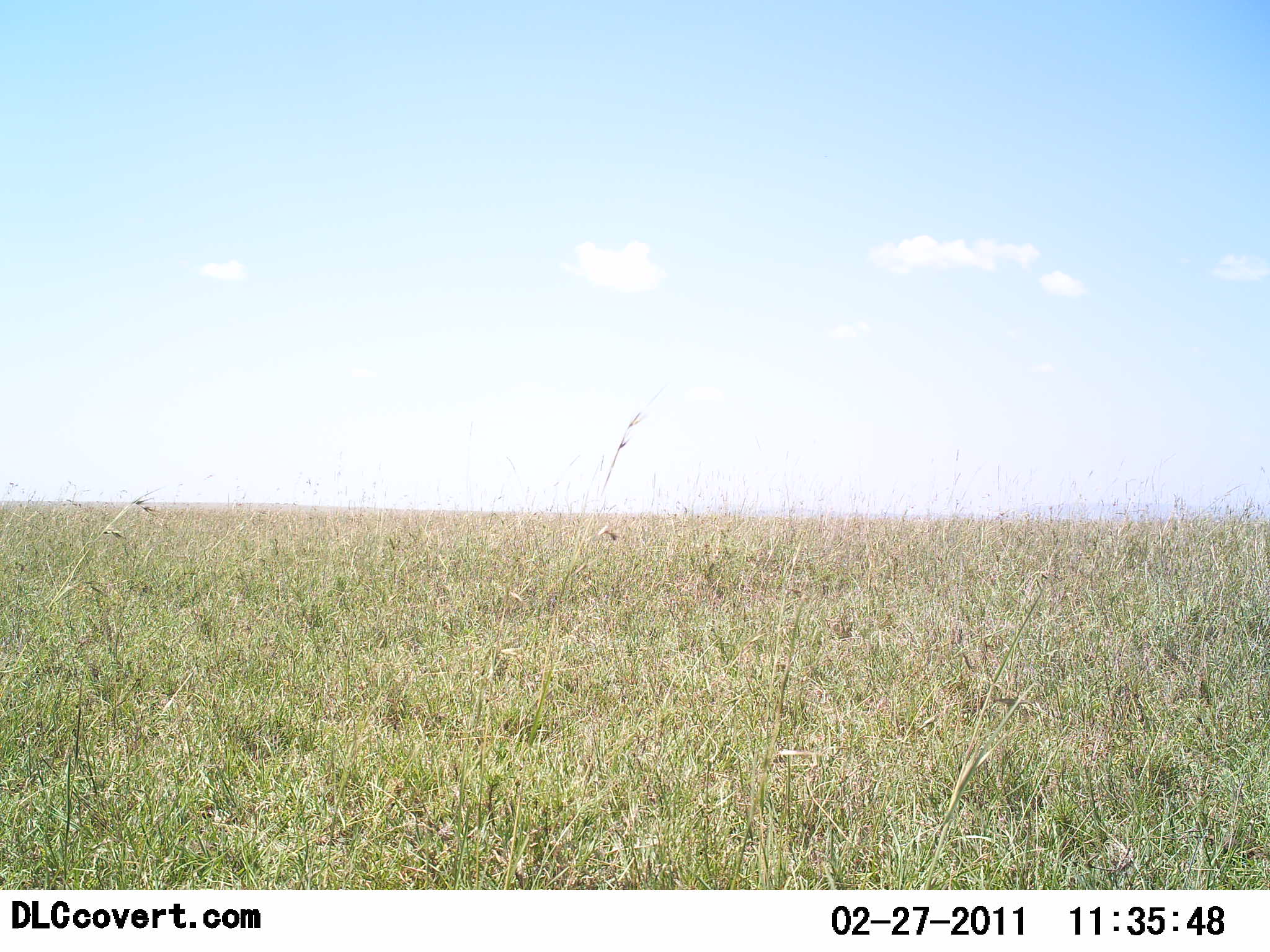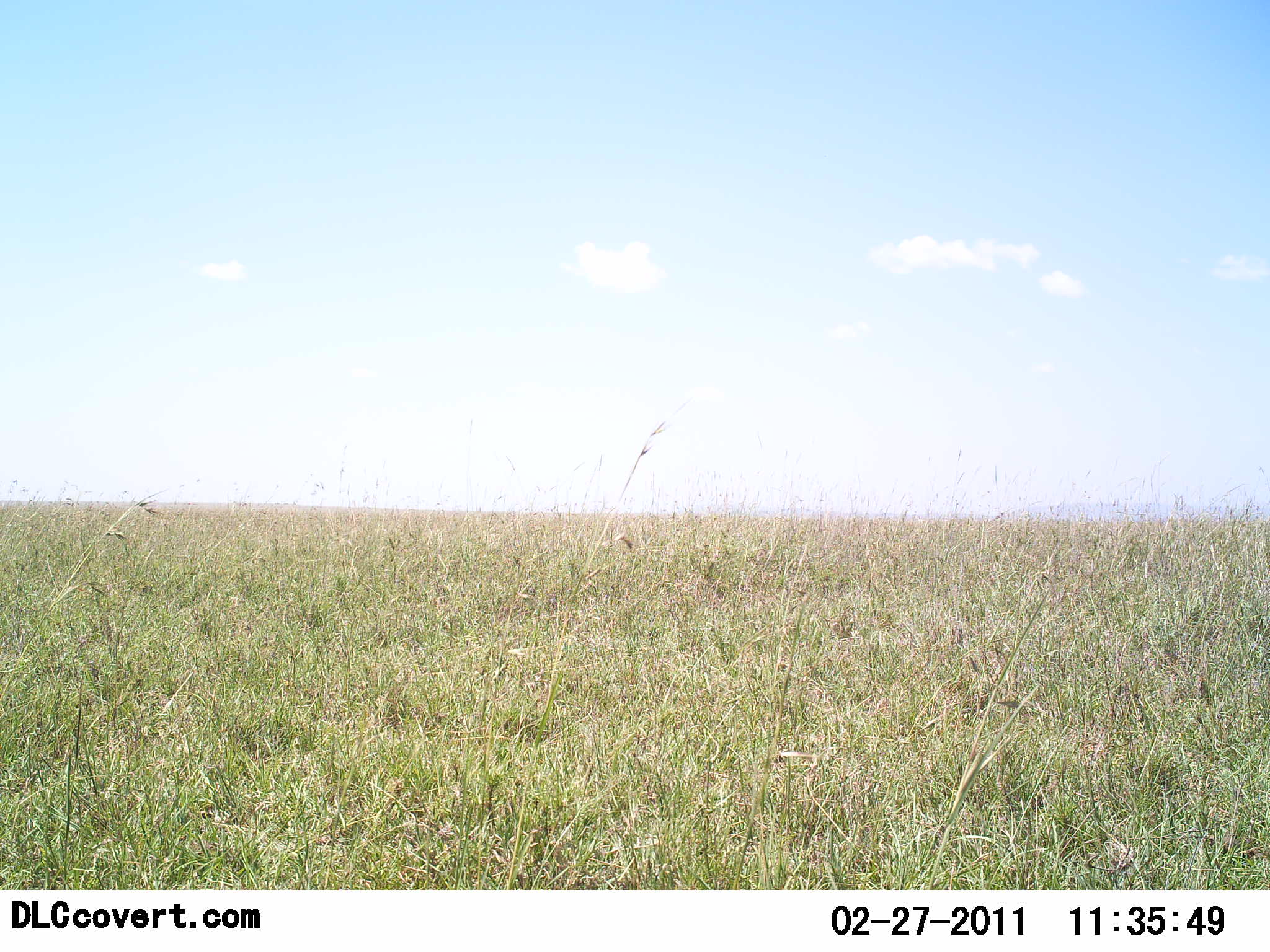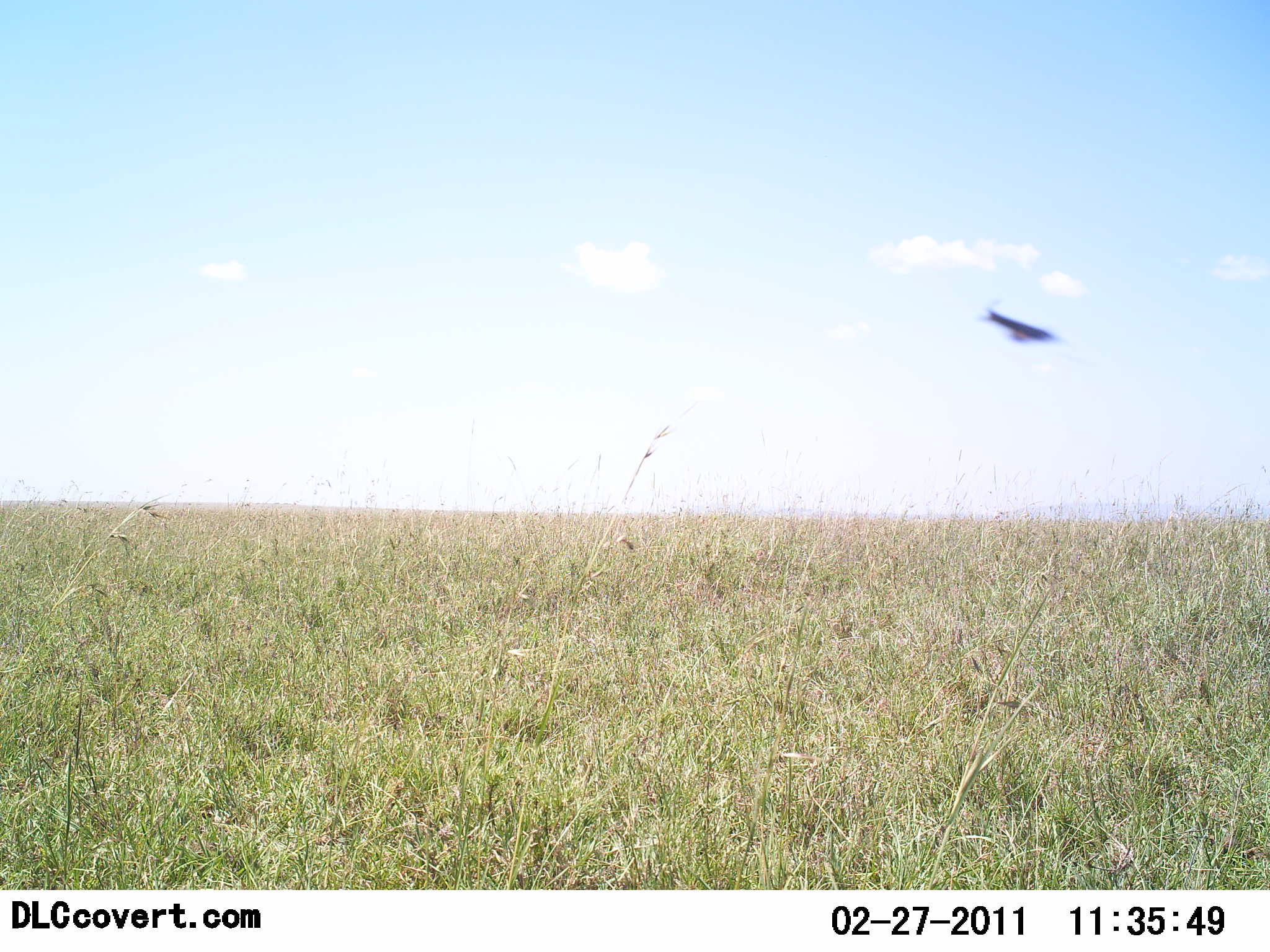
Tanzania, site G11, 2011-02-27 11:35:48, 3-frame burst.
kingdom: Animalia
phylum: Chordata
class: Aves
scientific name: Aves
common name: bird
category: otherbird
Otherbird (bird) (Aves), count 1. Behavior (volunteer vote fractions): standing 0%, resting 0%, moving 100%, interacting 0%. Young present (vote fraction): 0%. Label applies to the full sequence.